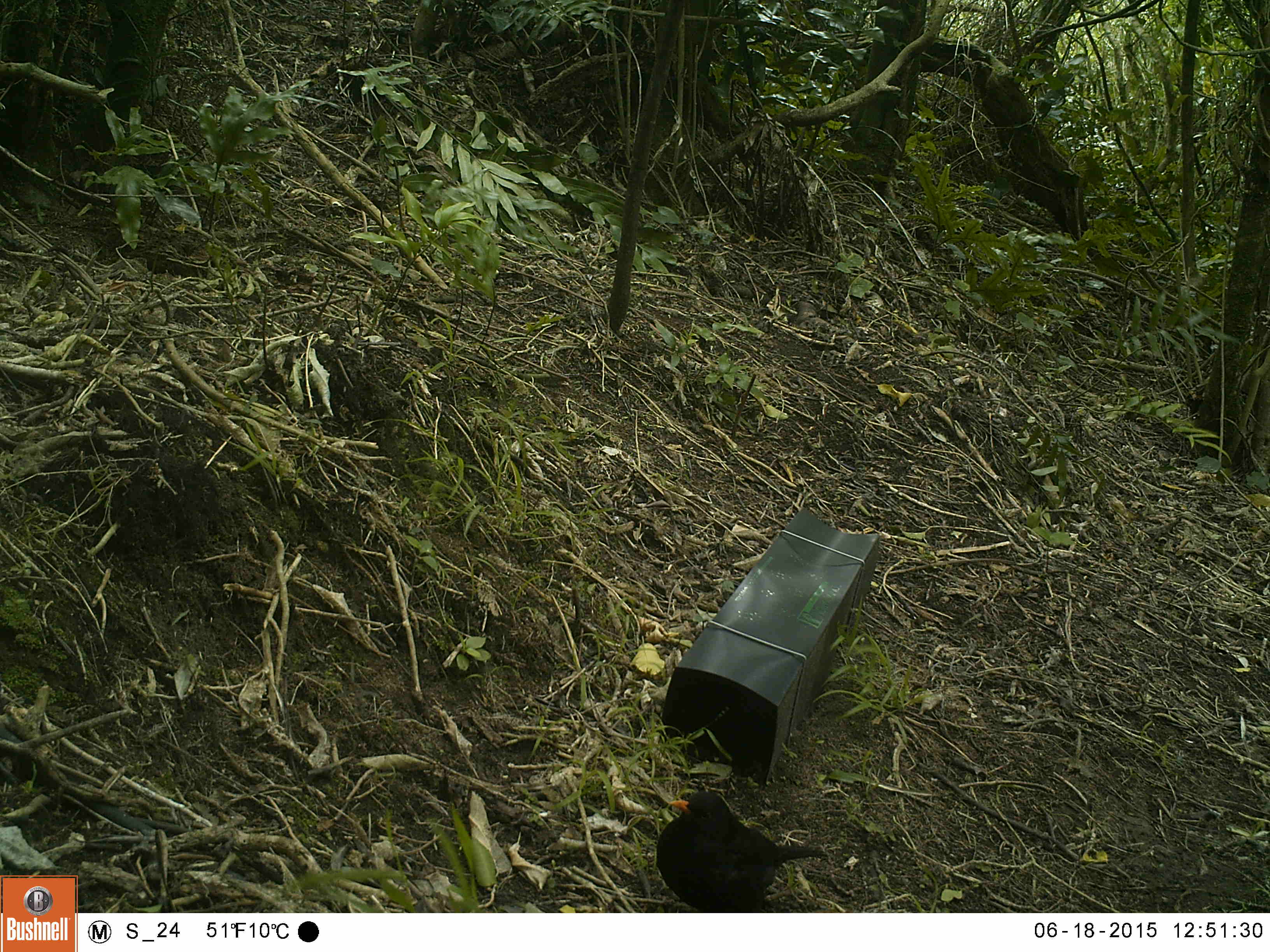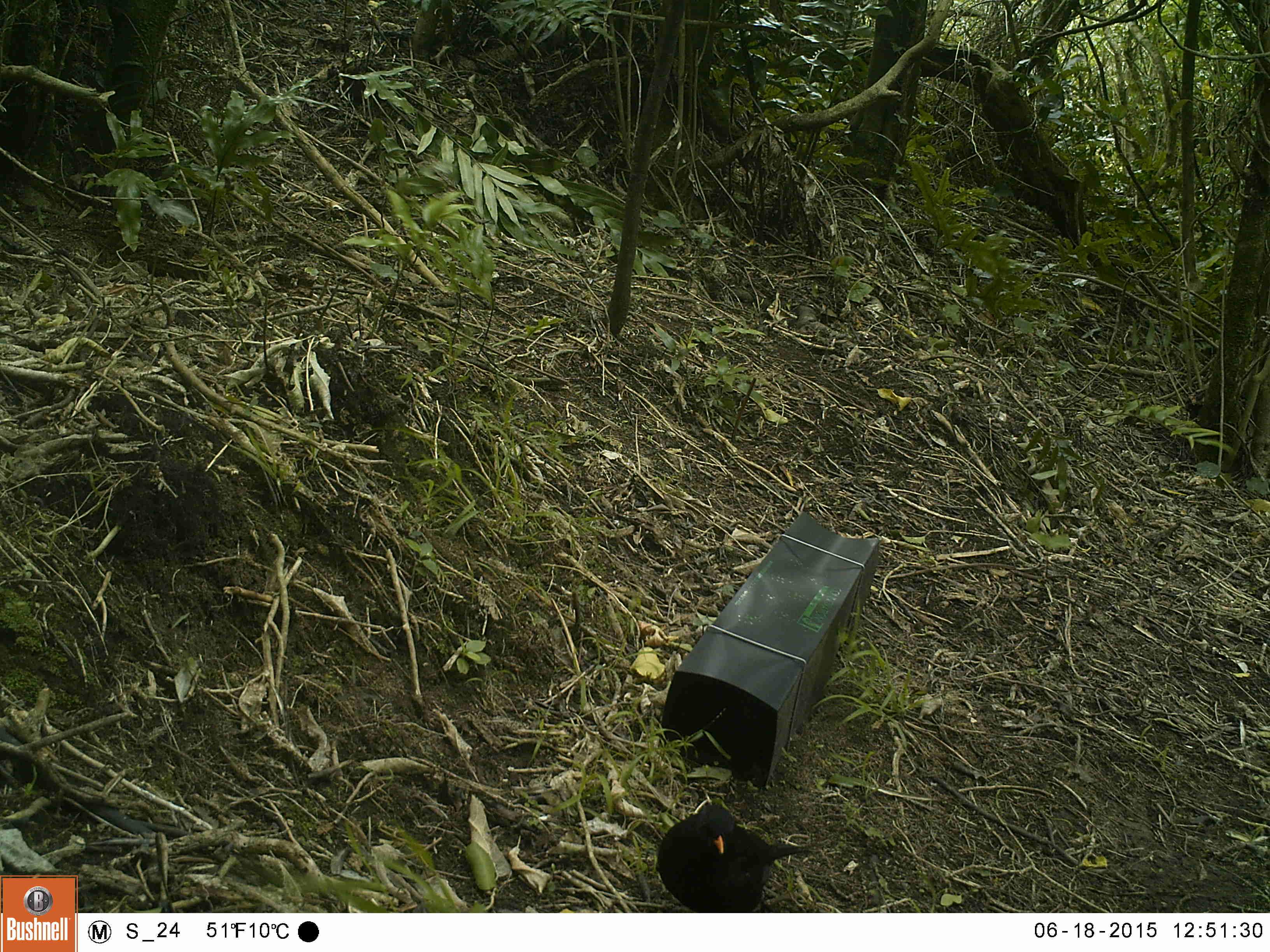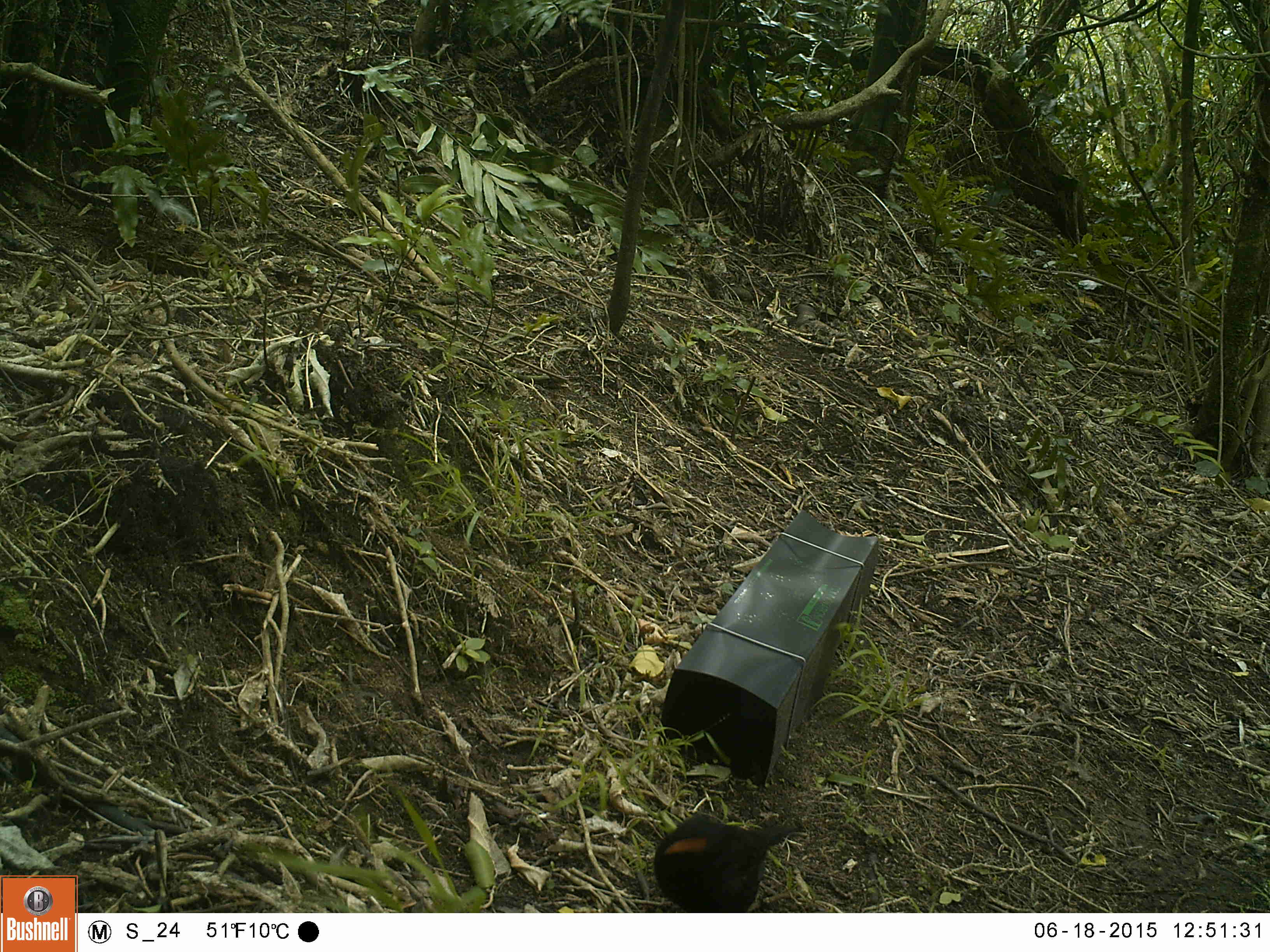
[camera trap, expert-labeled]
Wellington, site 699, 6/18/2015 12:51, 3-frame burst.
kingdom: Animalia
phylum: Chordata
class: Aves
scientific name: Aves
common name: bird